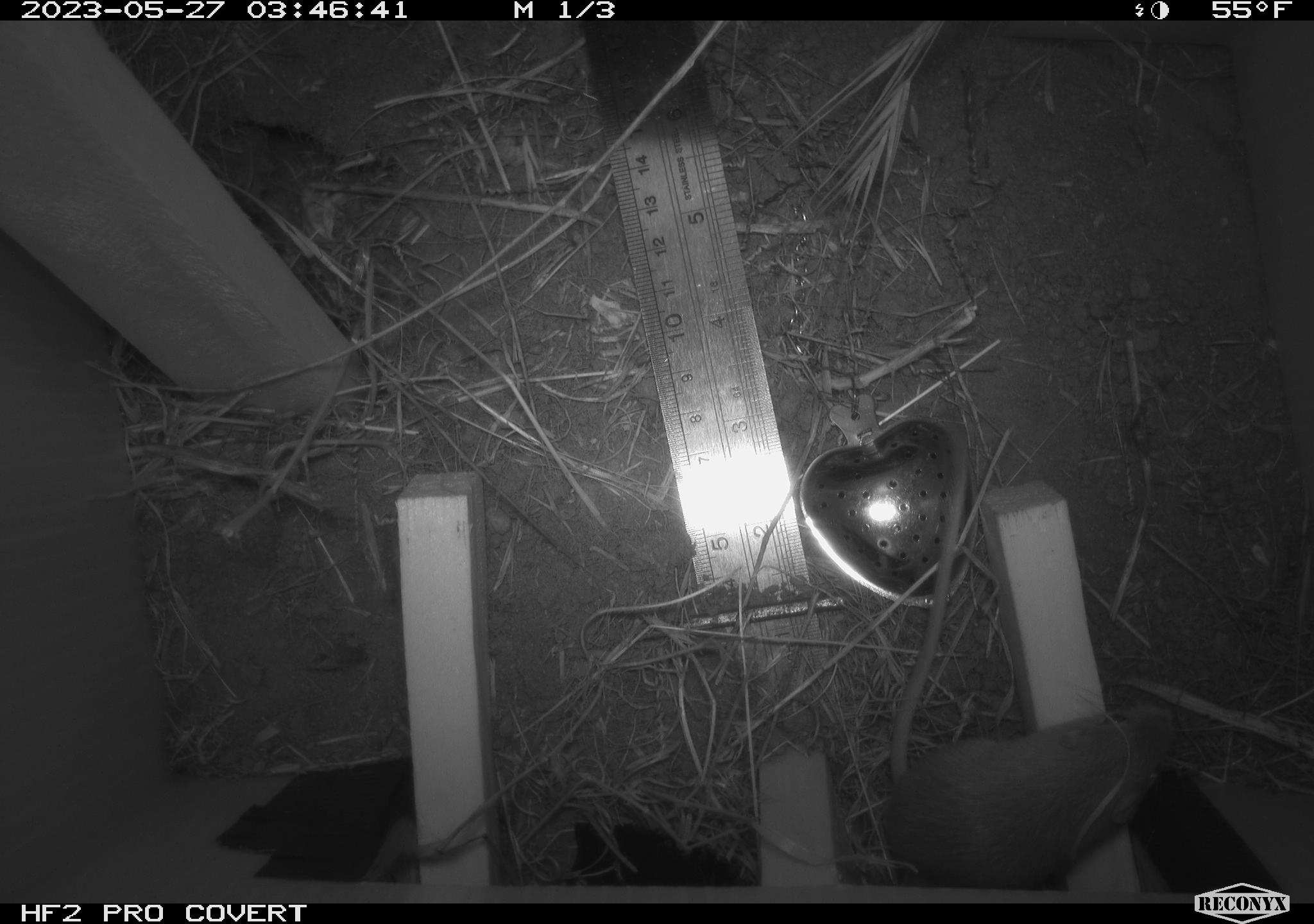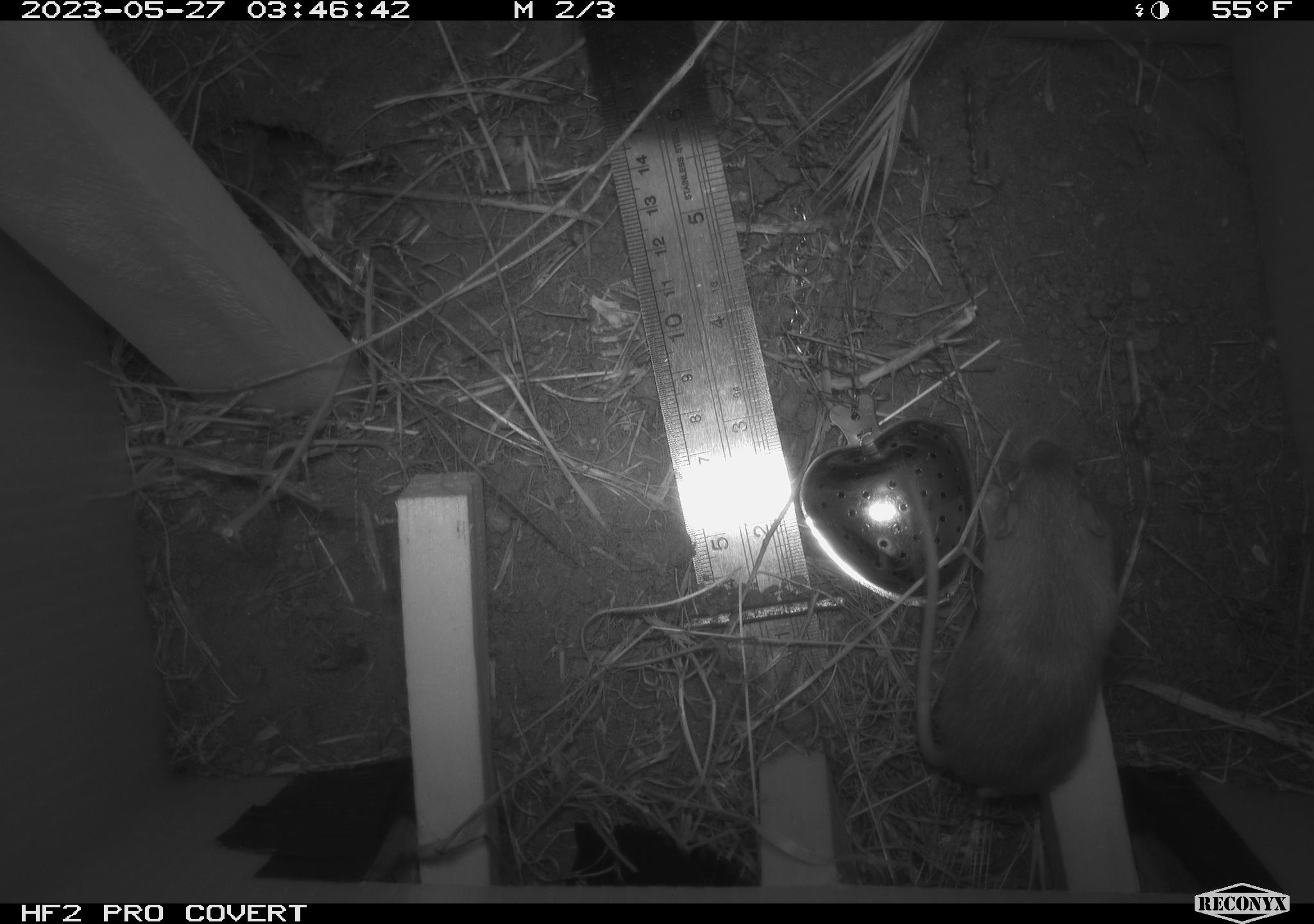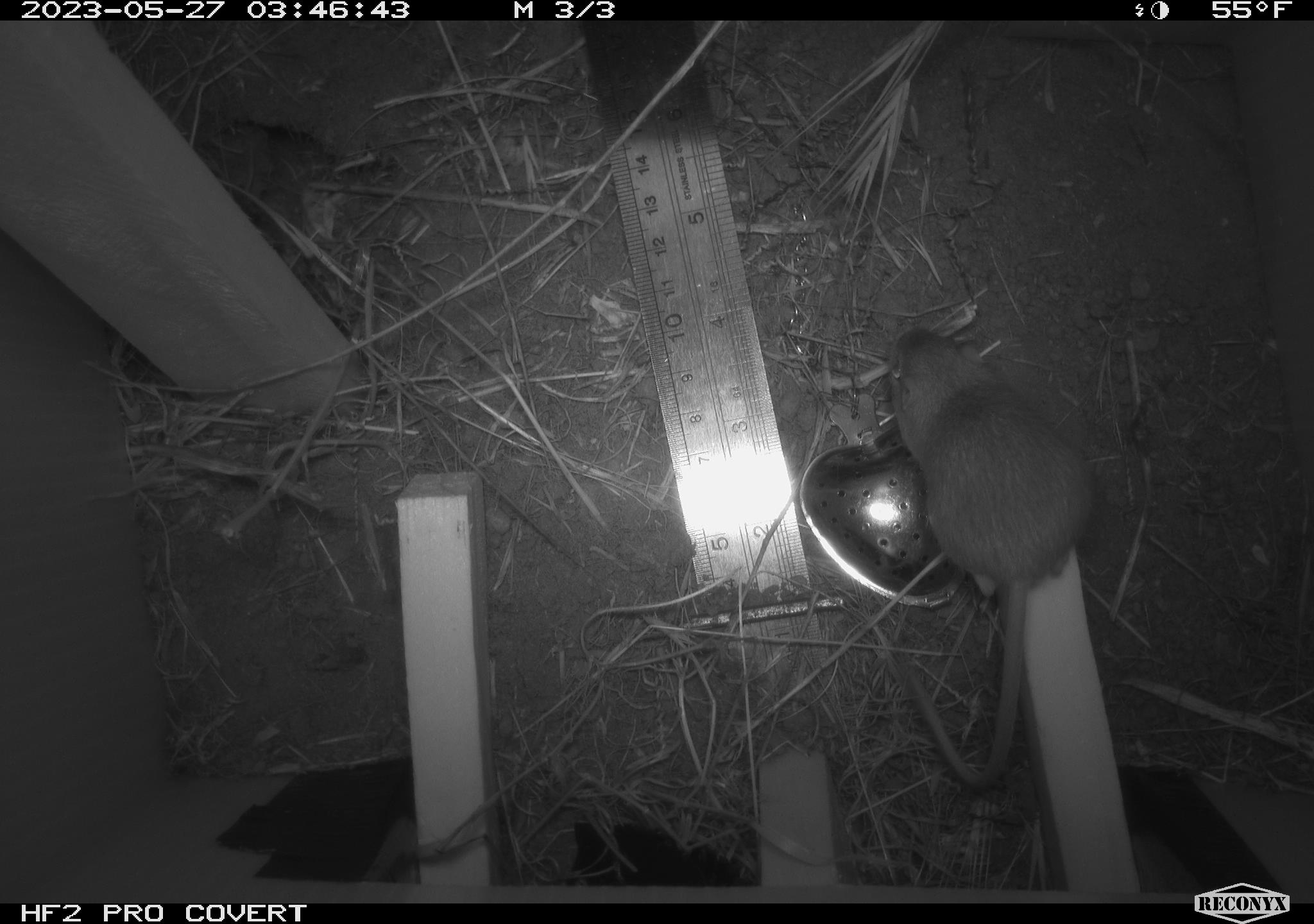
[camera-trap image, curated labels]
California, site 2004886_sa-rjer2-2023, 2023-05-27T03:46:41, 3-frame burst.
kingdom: Animalia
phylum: Chordata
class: Mammalia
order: Rodentia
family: Heteromyidae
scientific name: Heteromyidae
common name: kangaroo rats and pocket mice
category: heteromyidae family